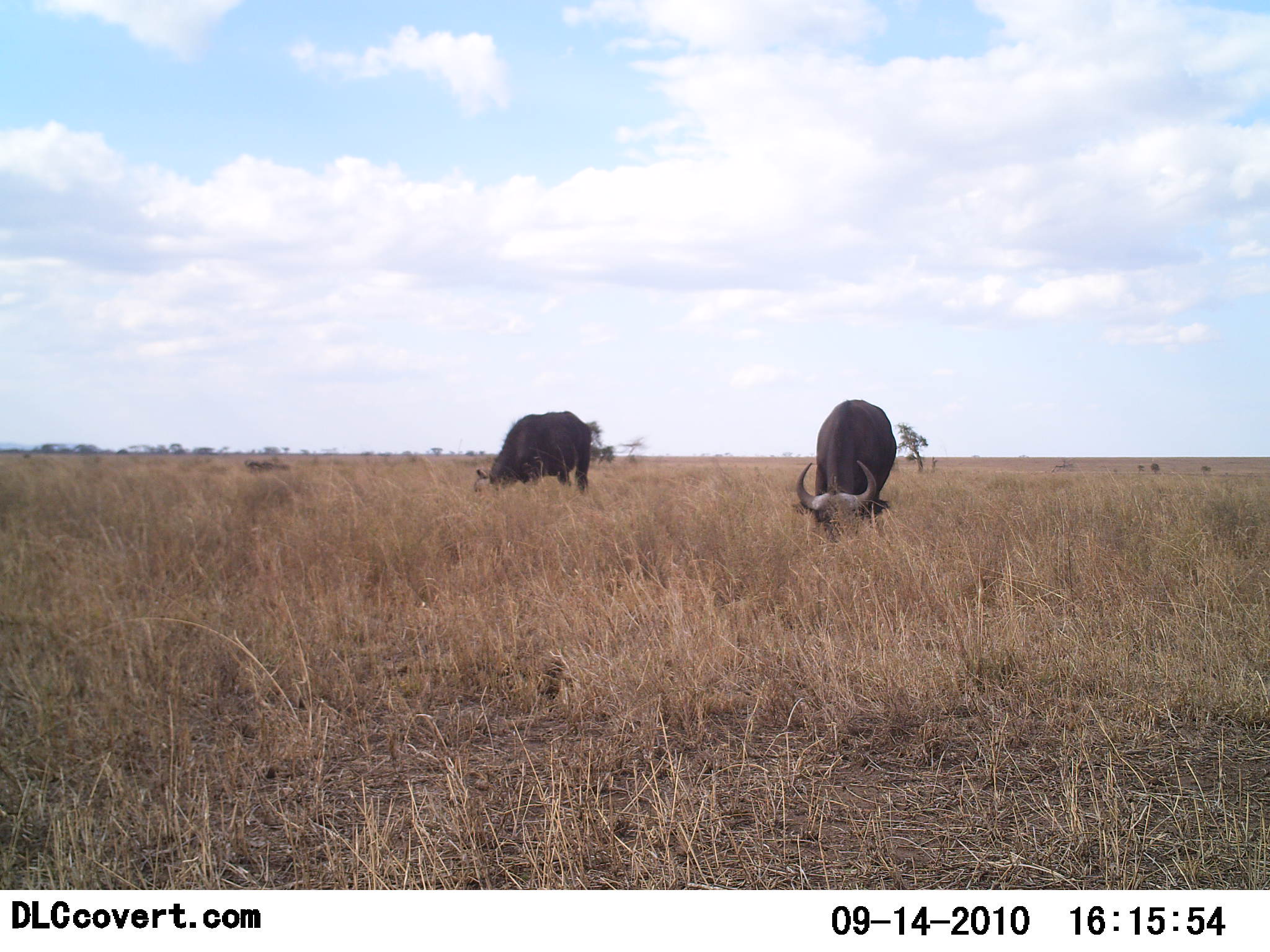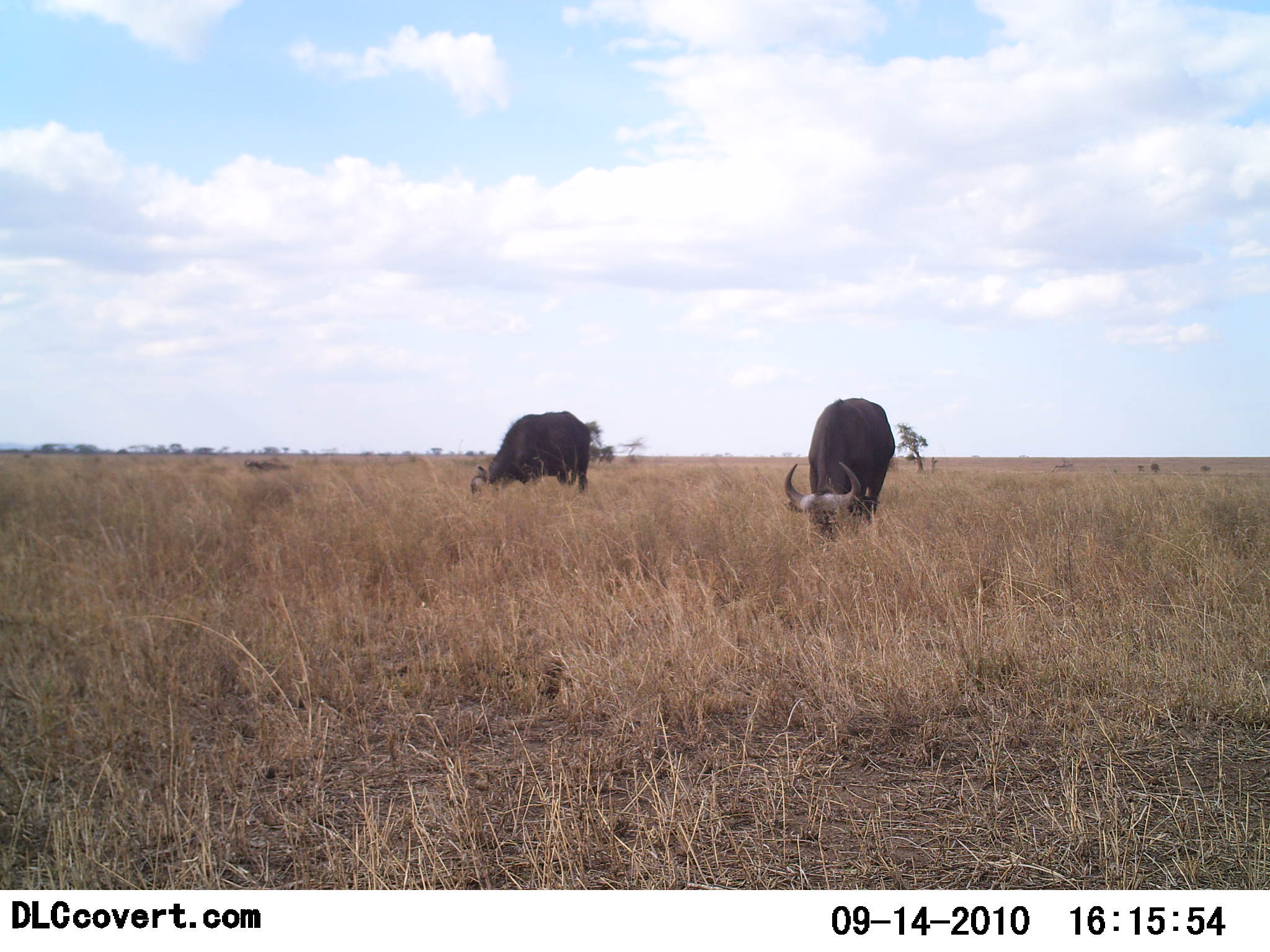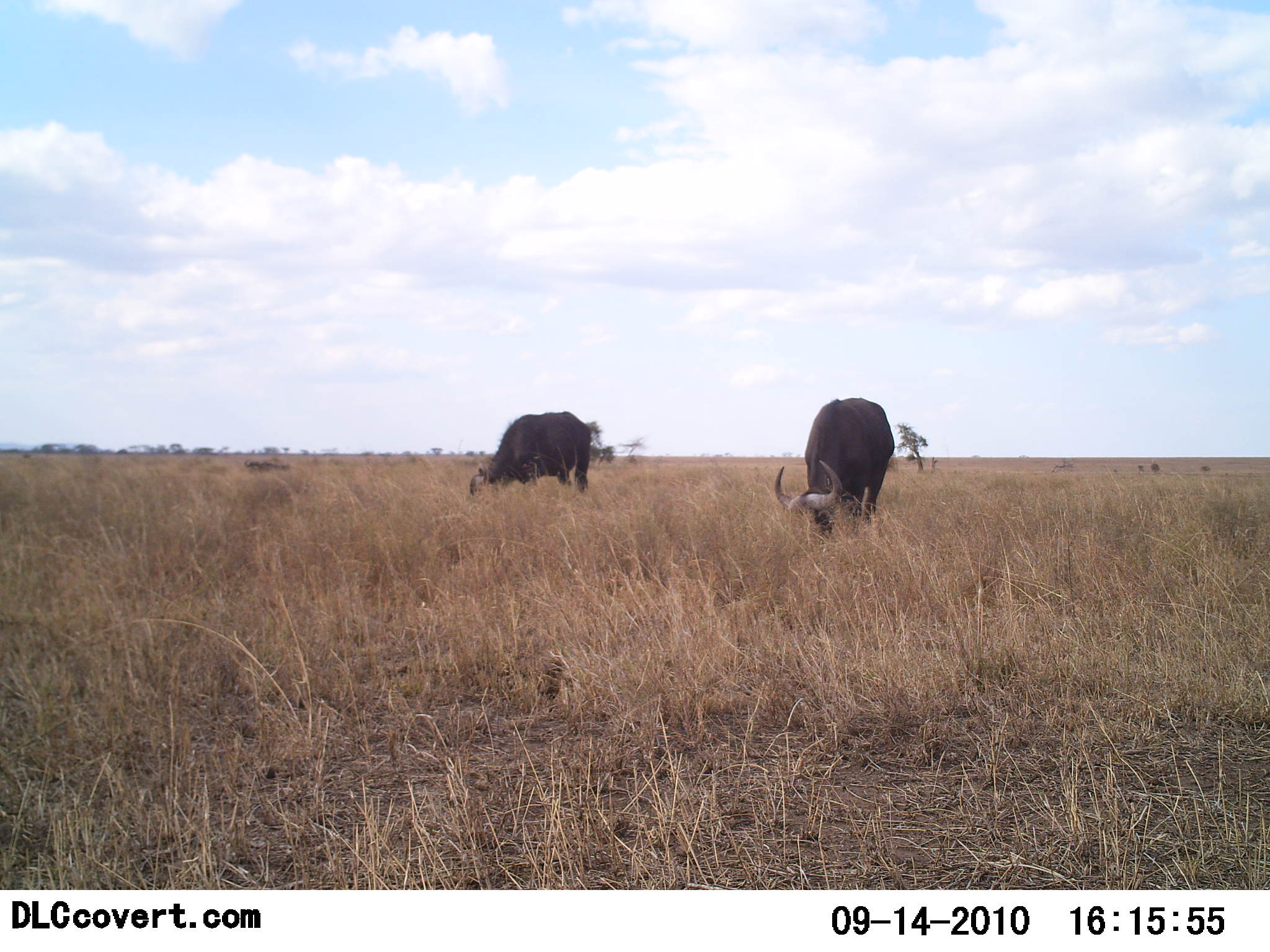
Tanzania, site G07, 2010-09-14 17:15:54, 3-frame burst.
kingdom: Animalia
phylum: Chordata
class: Mammalia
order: Artiodactyla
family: Bovidae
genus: Syncerus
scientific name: Syncerus caffer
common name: cape buffalo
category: buffalo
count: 2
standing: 17%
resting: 0%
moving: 8%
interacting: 0%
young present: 0%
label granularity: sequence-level